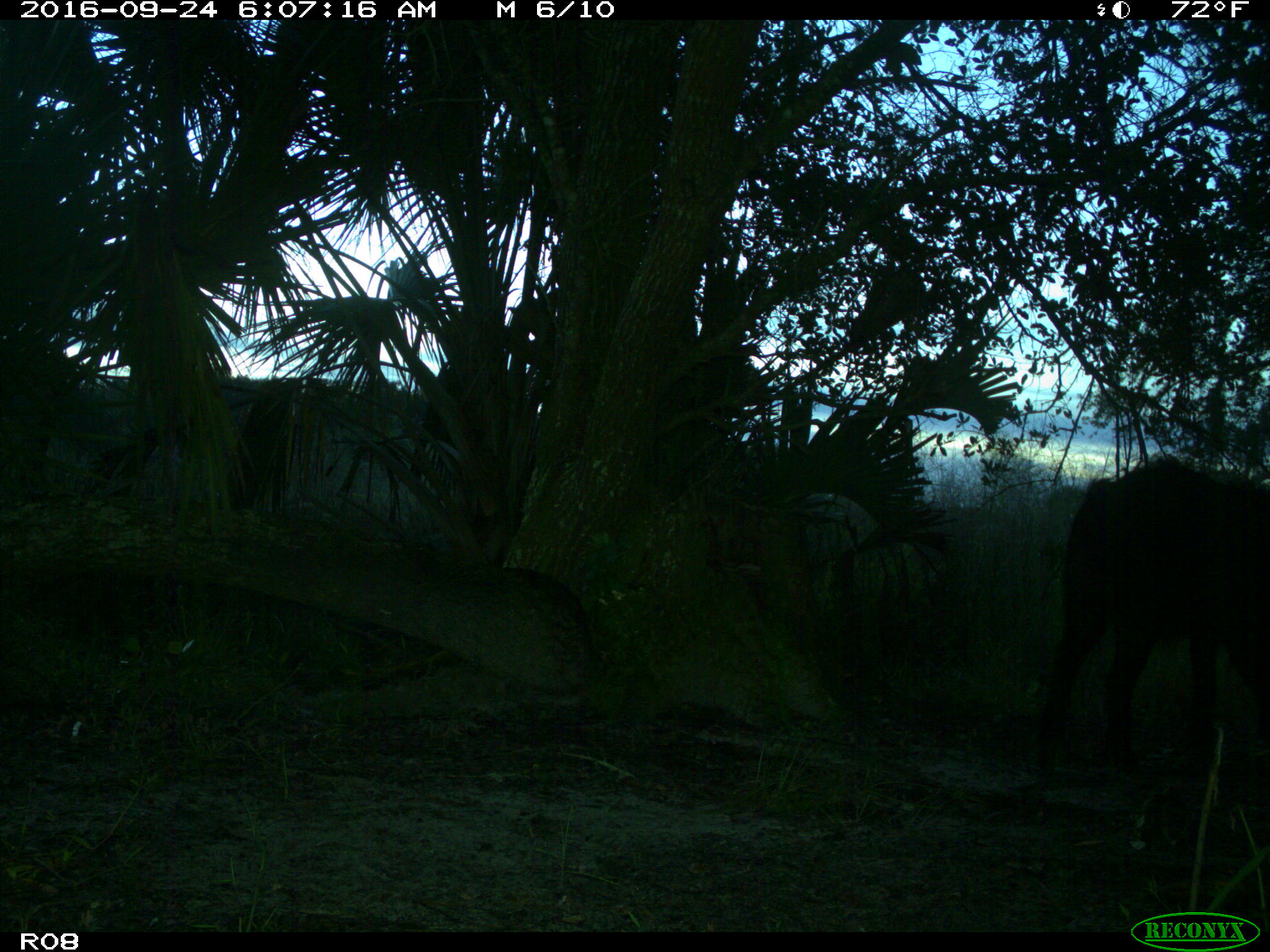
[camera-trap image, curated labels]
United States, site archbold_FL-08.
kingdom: Animalia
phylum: Chordata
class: Mammalia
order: Artiodactyla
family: Suidae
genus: Sus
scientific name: Sus scrofa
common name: wild boar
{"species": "Sus scrofa (wild boar)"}